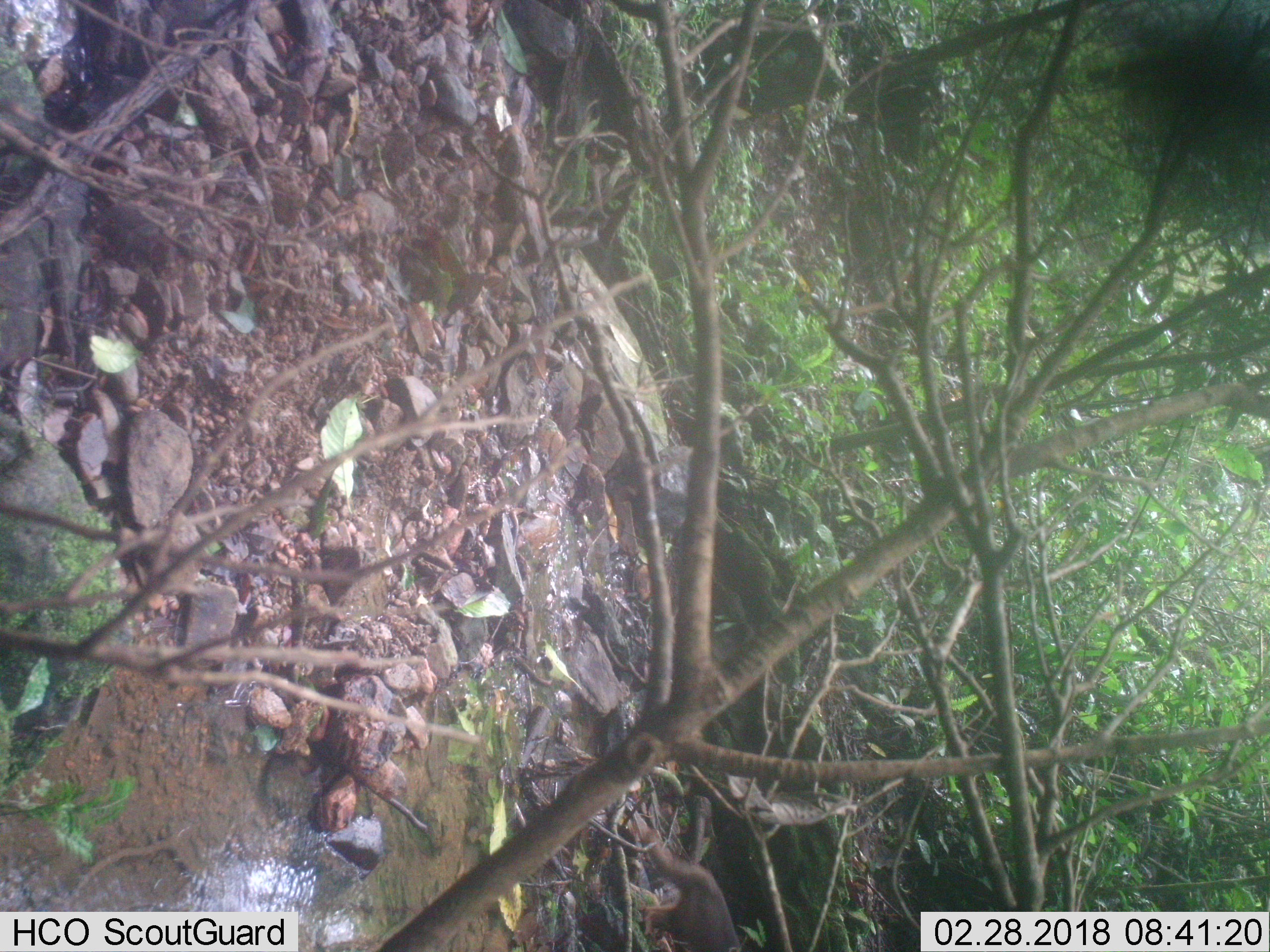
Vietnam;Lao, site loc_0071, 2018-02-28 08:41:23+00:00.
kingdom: Animalia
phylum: Chordata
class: Mammalia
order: Primates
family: Cercopithecidae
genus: Macaca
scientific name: Macaca arctoides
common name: stump-tailed macaque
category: stump tailed macaque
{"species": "stump tailed macaque (stump-tailed macaque) (Macaca arctoides)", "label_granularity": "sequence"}